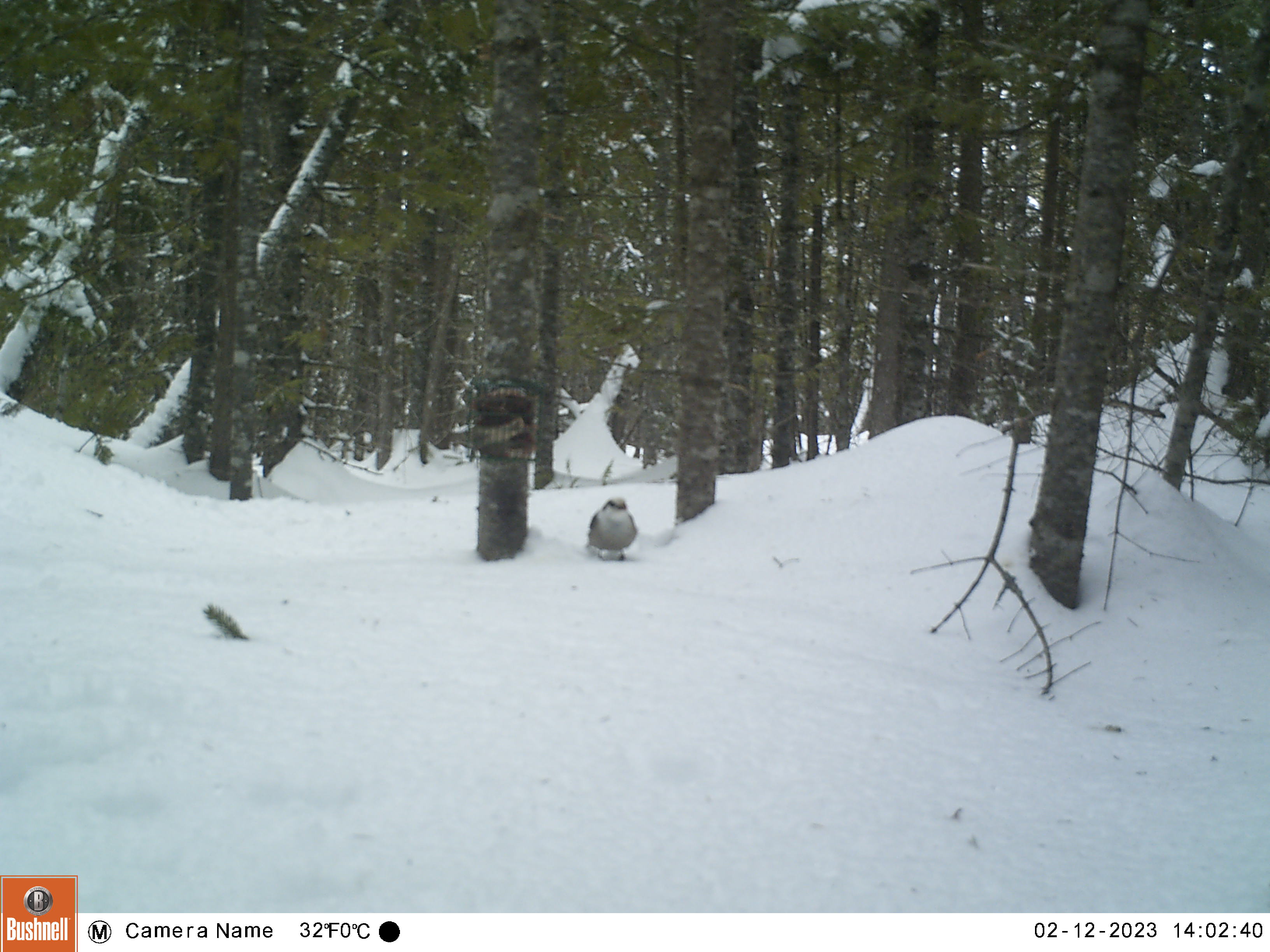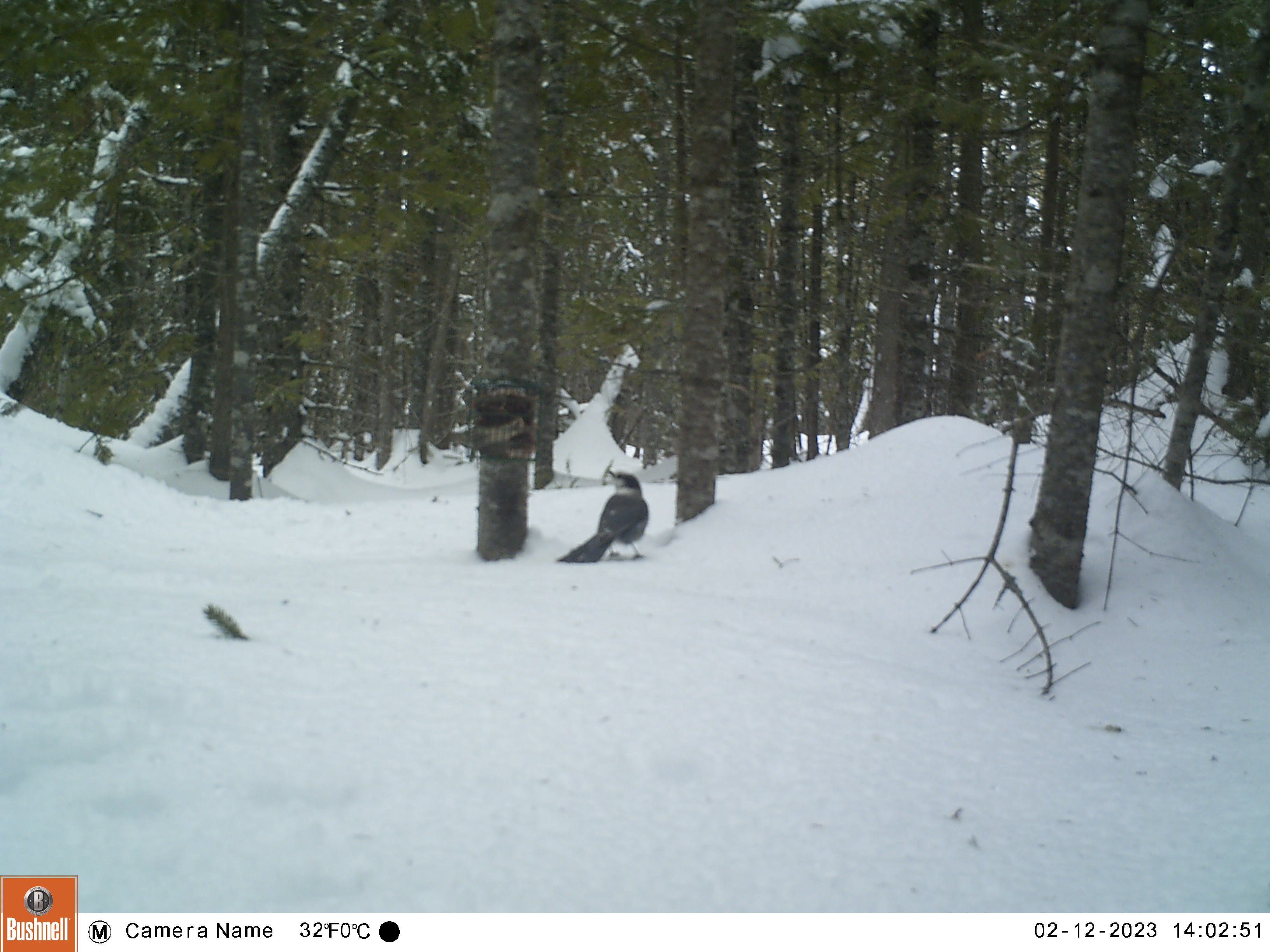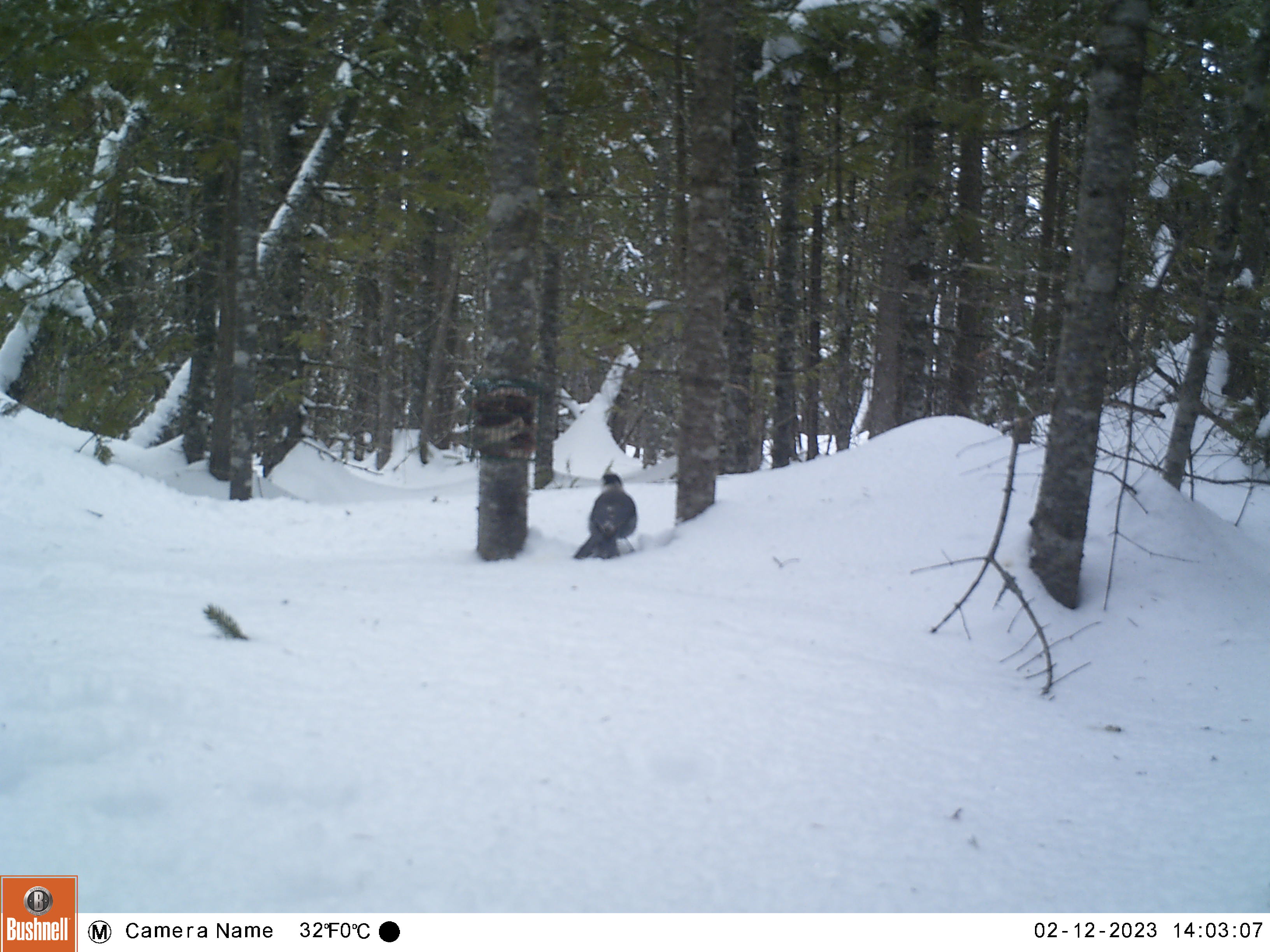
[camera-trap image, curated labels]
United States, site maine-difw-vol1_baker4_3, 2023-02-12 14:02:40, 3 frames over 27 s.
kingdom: Animalia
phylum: Chordata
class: Aves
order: Passeriformes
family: Corvidae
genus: Perisoreus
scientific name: Perisoreus canadensis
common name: canada jay